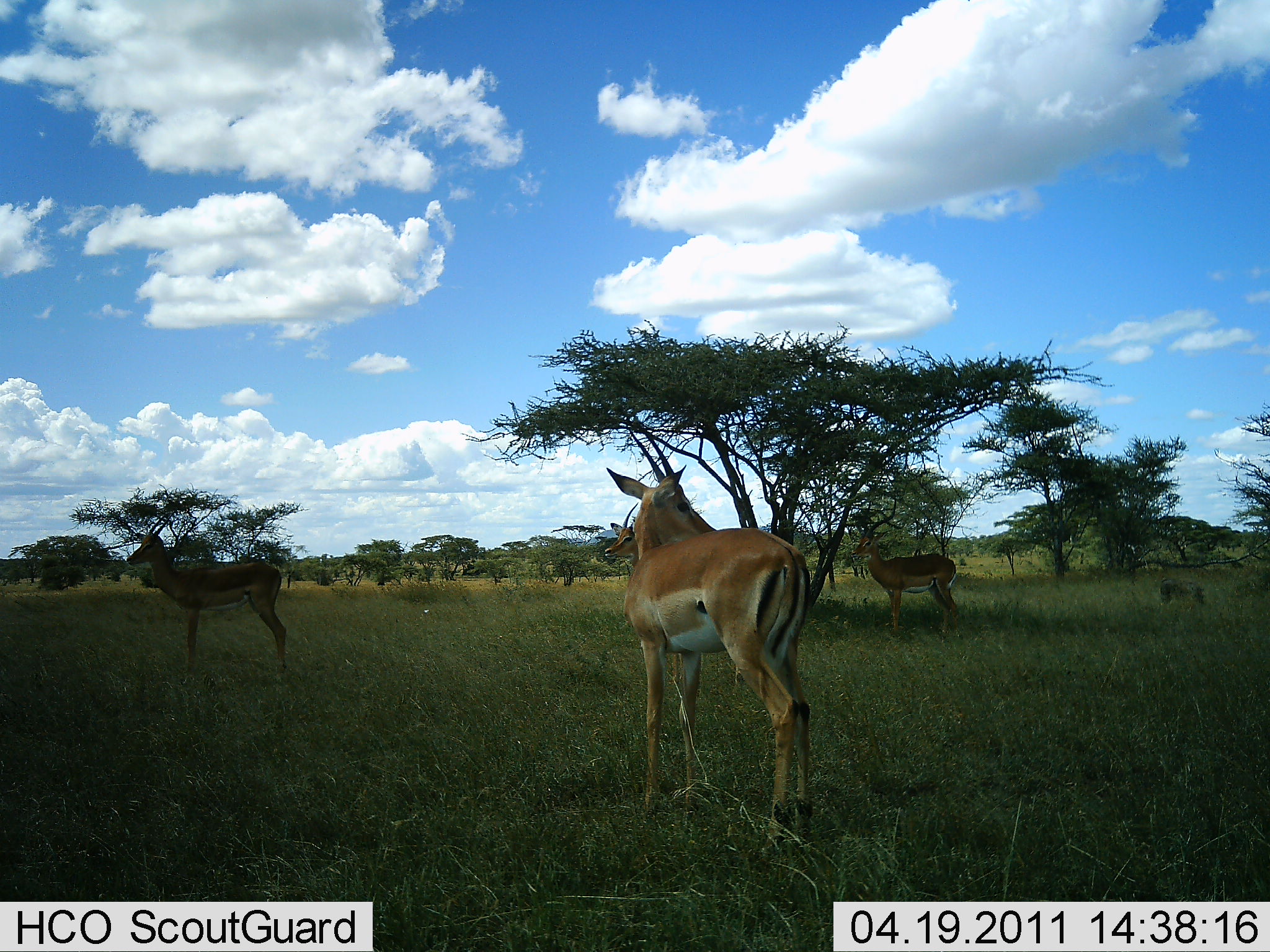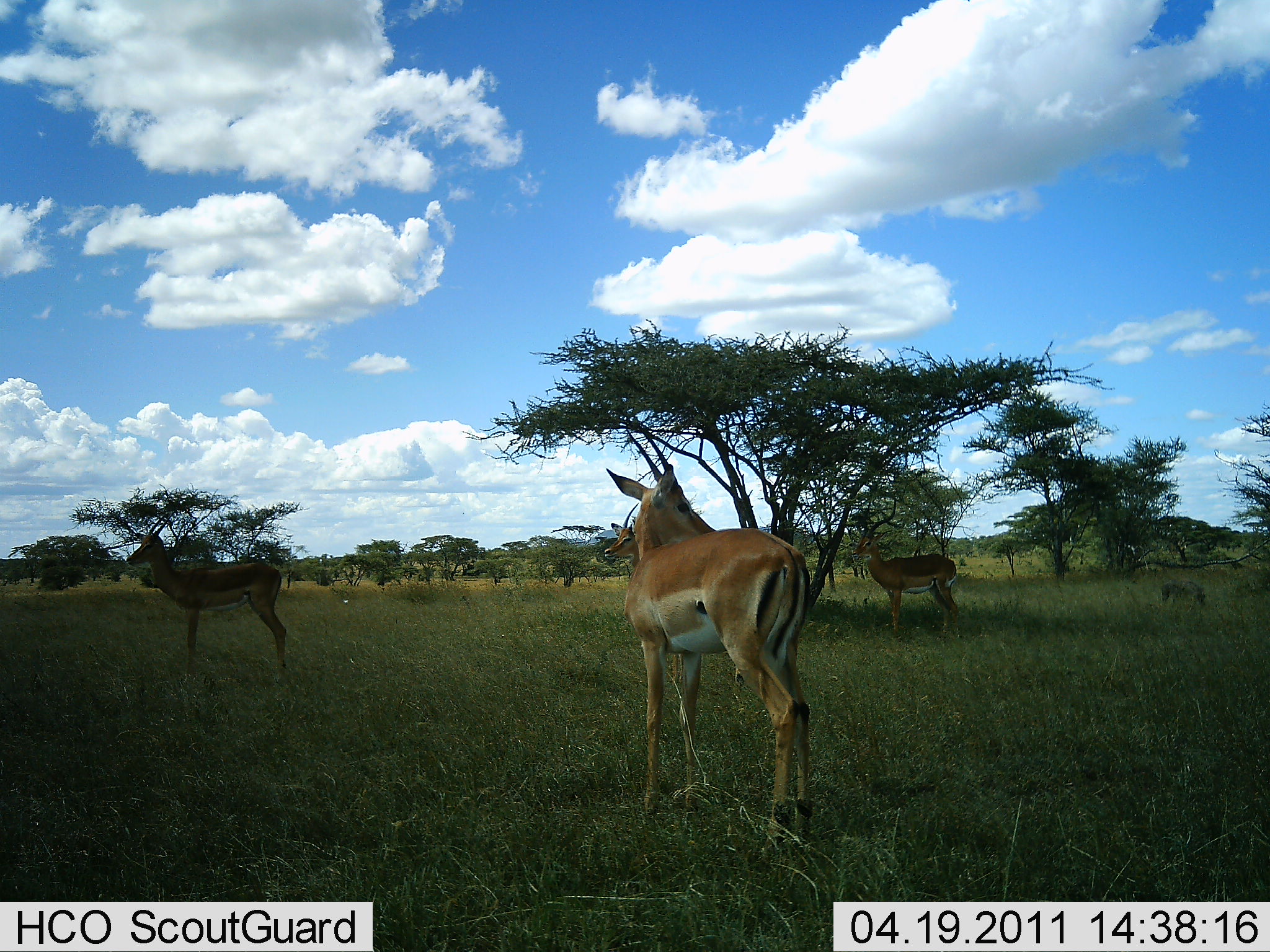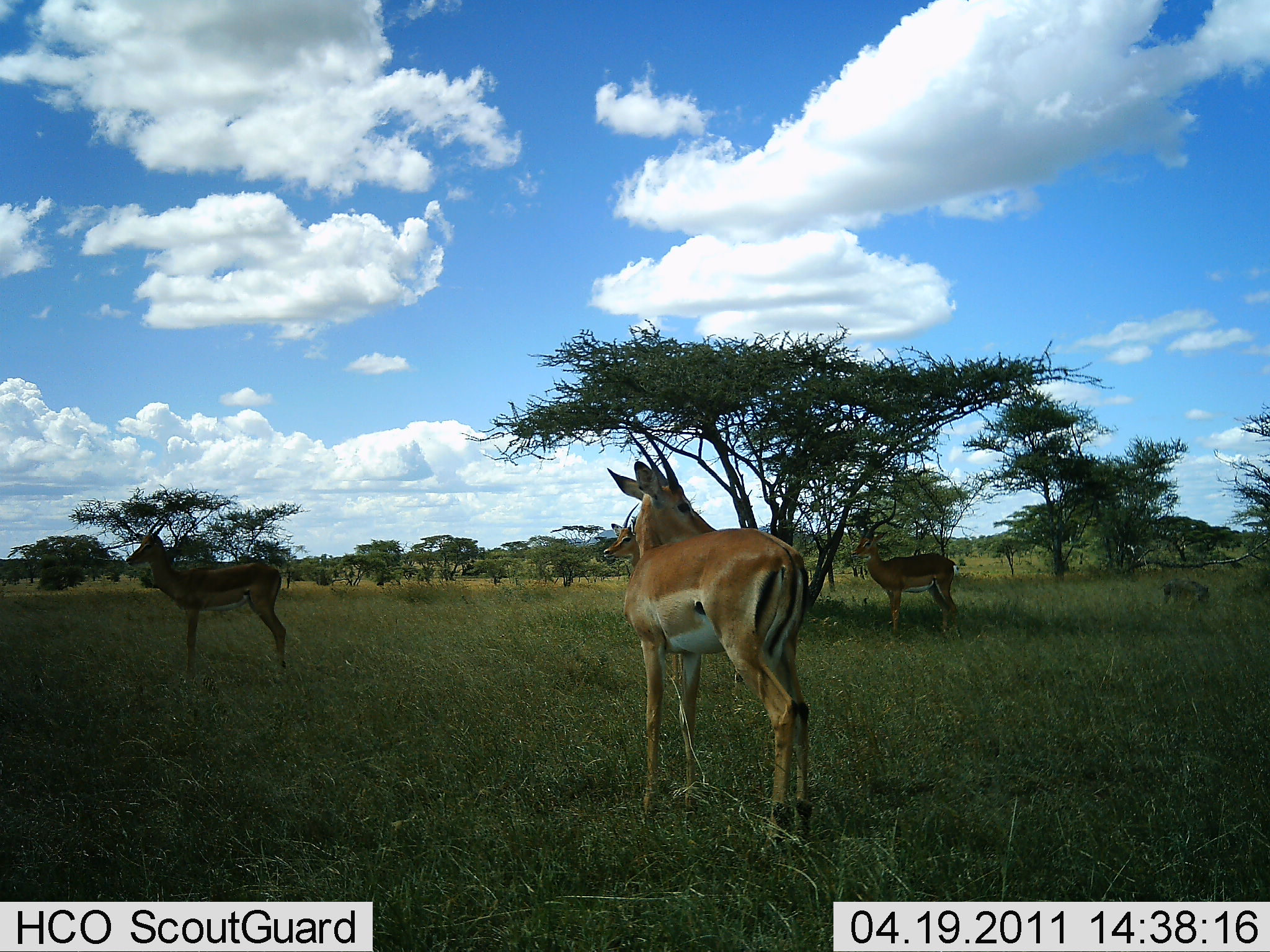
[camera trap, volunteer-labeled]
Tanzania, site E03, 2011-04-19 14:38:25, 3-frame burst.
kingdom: Animalia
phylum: Chordata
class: Mammalia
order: Artiodactyla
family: Bovidae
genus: Aepyceros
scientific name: Aepyceros melampus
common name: impala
Impala (Aepyceros melampus), count 3. Behavior (volunteer vote fractions): standing 100%, resting 0%, moving 14%, interacting 0%. Young present (vote fraction): 0%. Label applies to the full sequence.